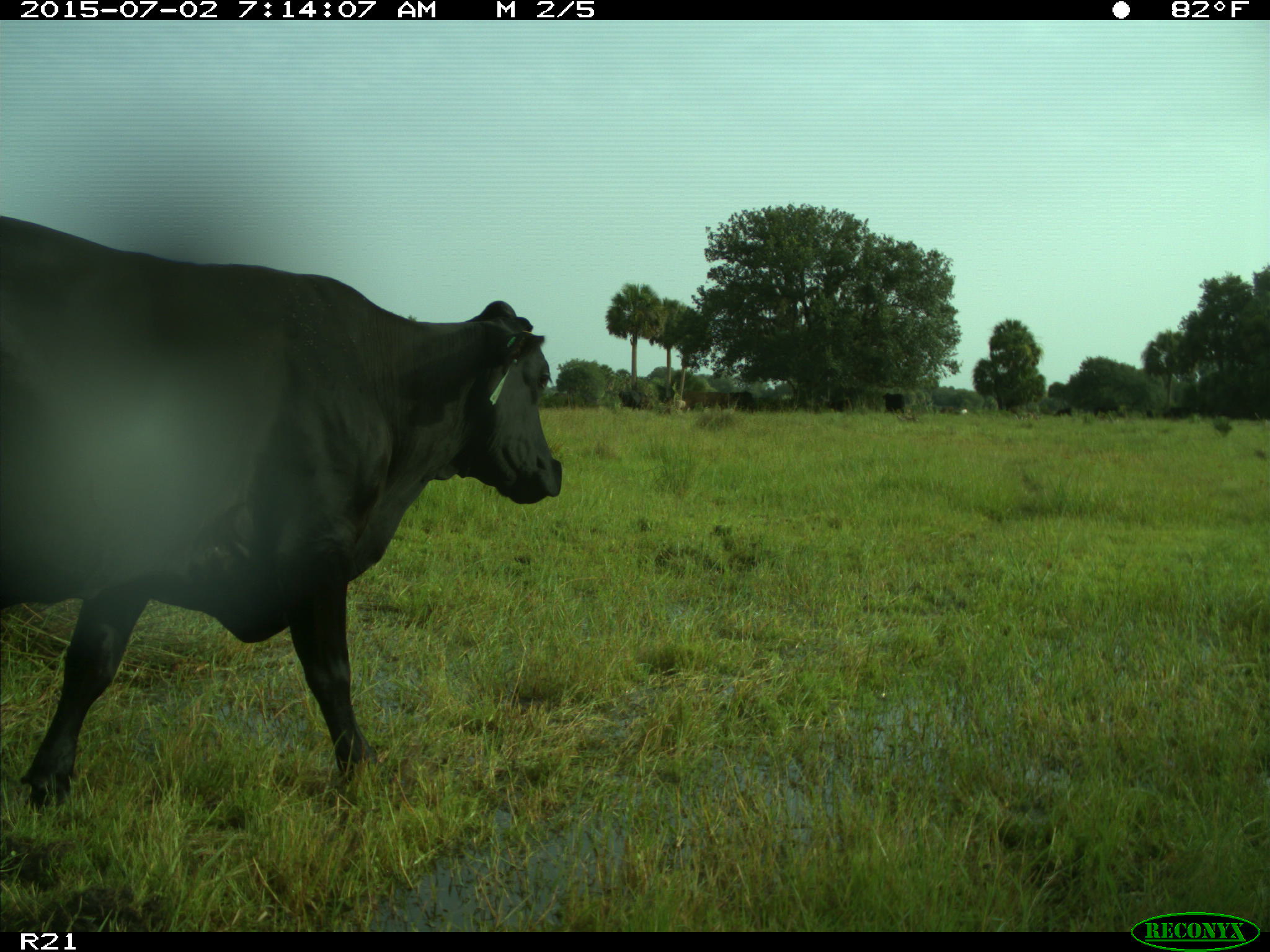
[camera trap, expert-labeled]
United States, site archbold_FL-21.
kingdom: Animalia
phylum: Chordata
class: Mammalia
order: Artiodactyla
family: Bovidae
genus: Bos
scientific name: Bos taurus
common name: domestic cow